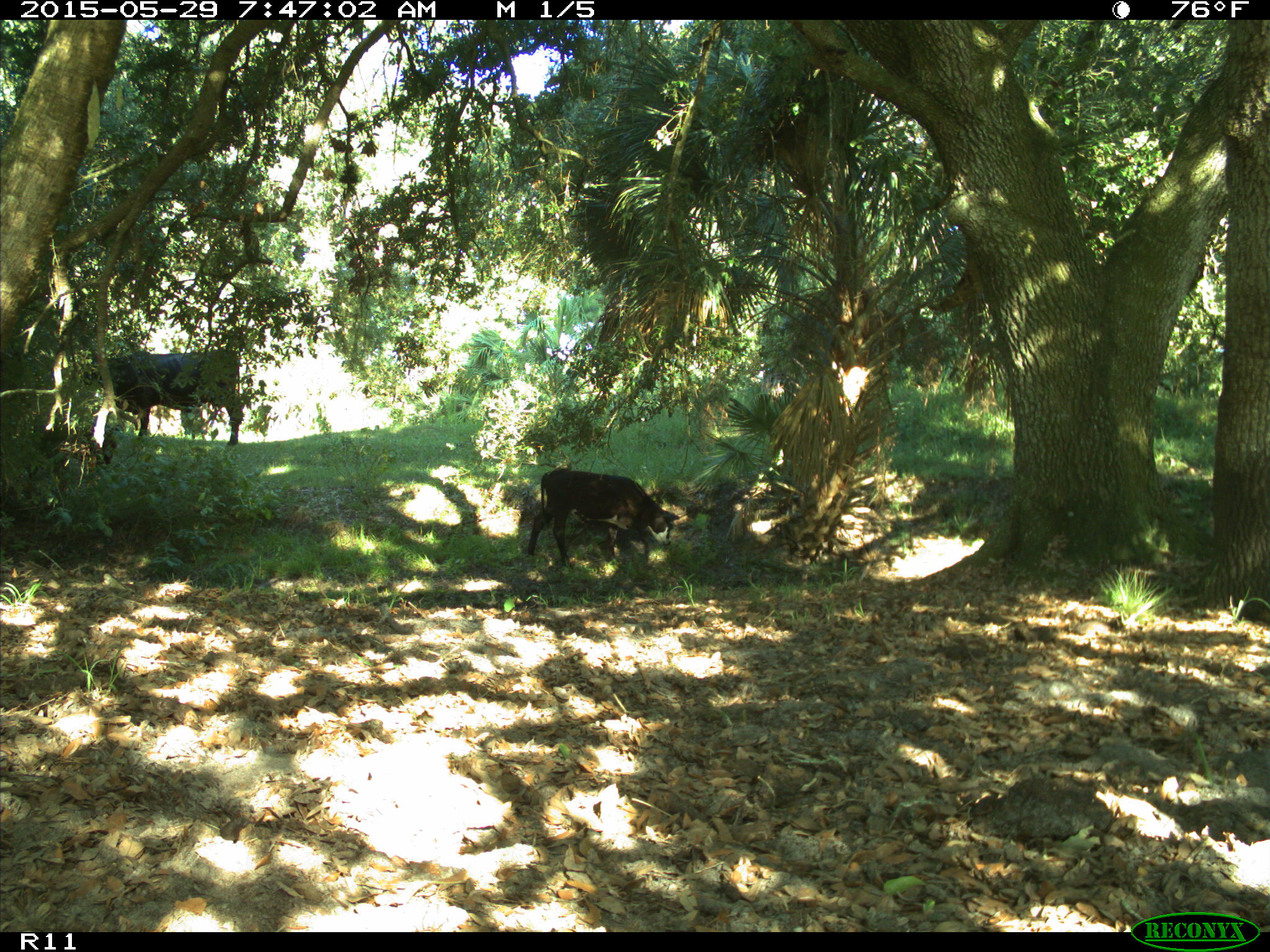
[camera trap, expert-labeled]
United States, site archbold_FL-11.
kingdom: Animalia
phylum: Chordata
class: Mammalia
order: Artiodactyla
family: Bovidae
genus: Bos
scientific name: Bos taurus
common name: domestic cow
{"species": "Bos taurus (domestic cow)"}